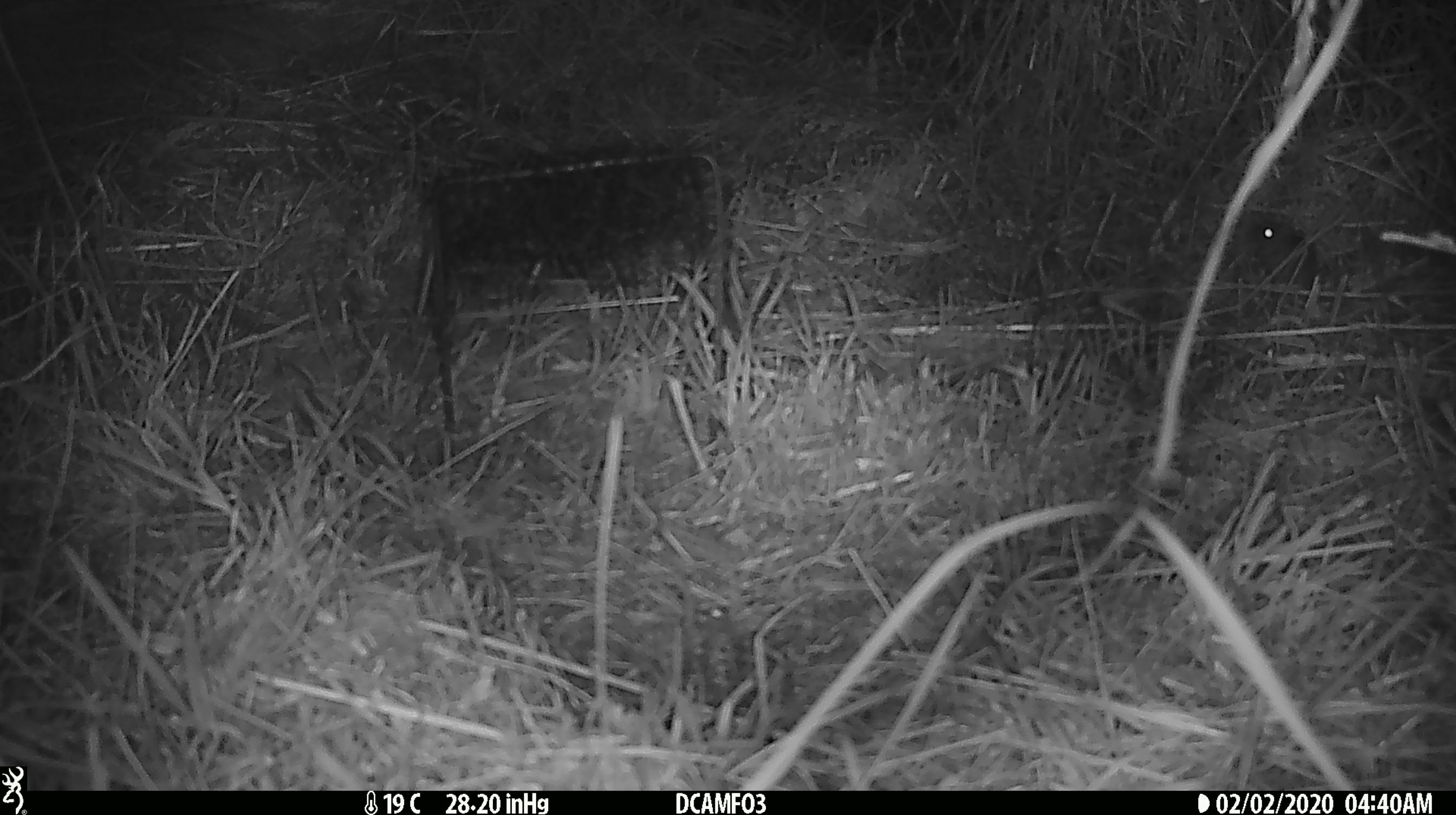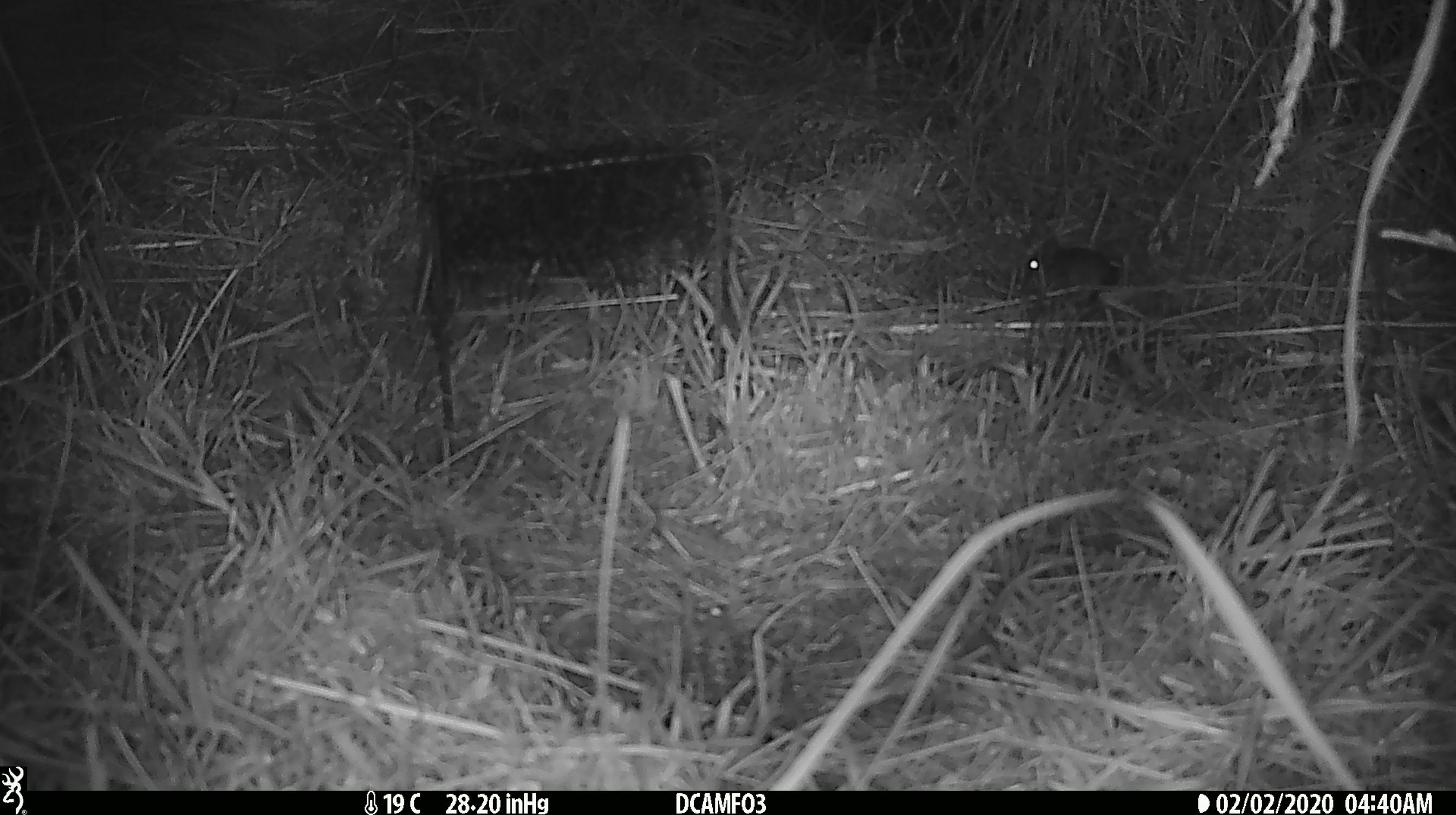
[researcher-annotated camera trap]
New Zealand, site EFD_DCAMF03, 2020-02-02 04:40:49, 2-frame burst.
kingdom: Animalia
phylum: Chordata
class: Mammalia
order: Rodentia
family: Muridae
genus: Mus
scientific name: Mus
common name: mouse